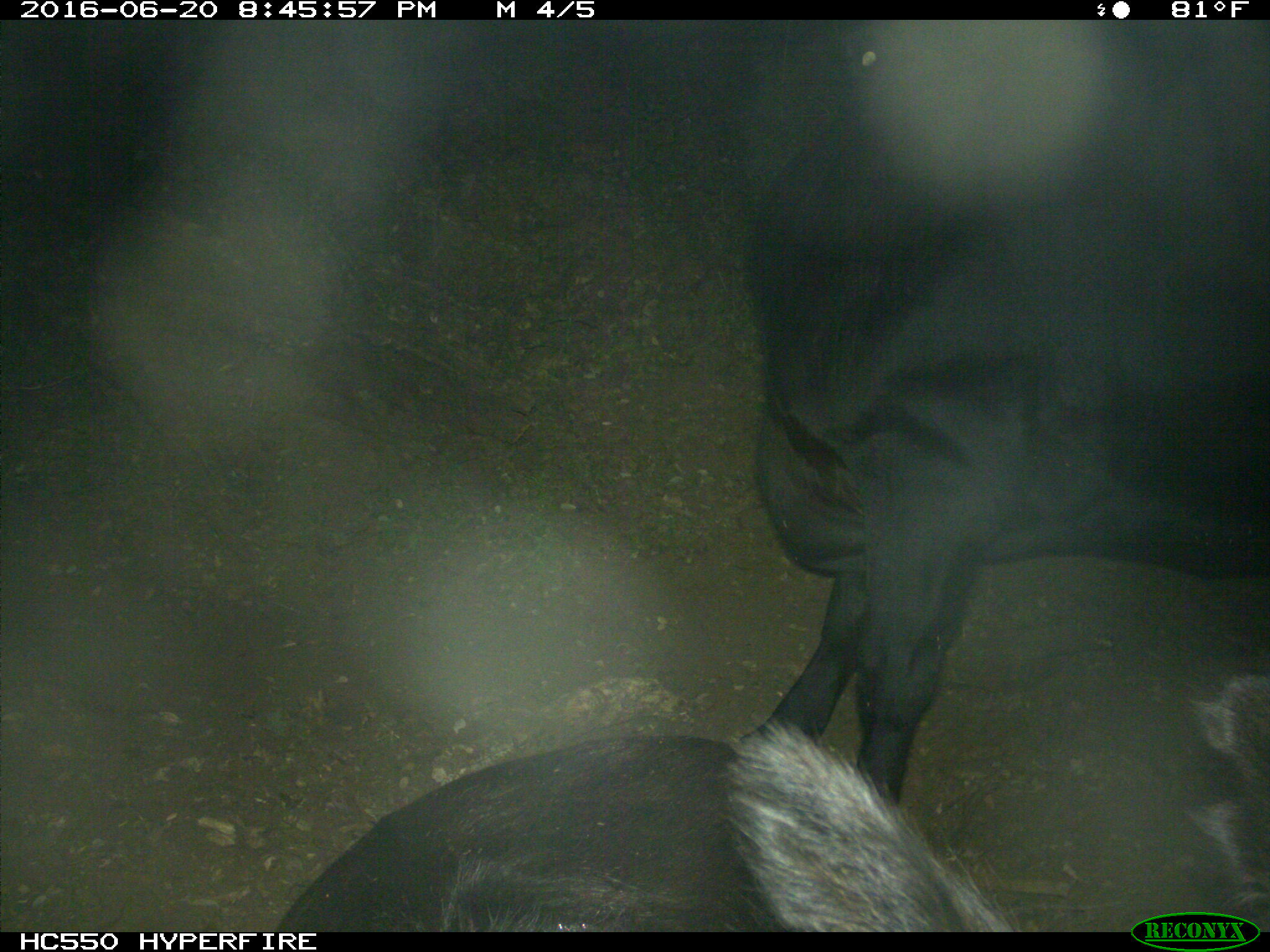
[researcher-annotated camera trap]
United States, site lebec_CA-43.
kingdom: Animalia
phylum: Chordata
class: Mammalia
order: Artiodactyla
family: Bovidae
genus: Bos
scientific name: Bos taurus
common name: domestic cow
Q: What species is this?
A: Bos taurus (domestic cow).